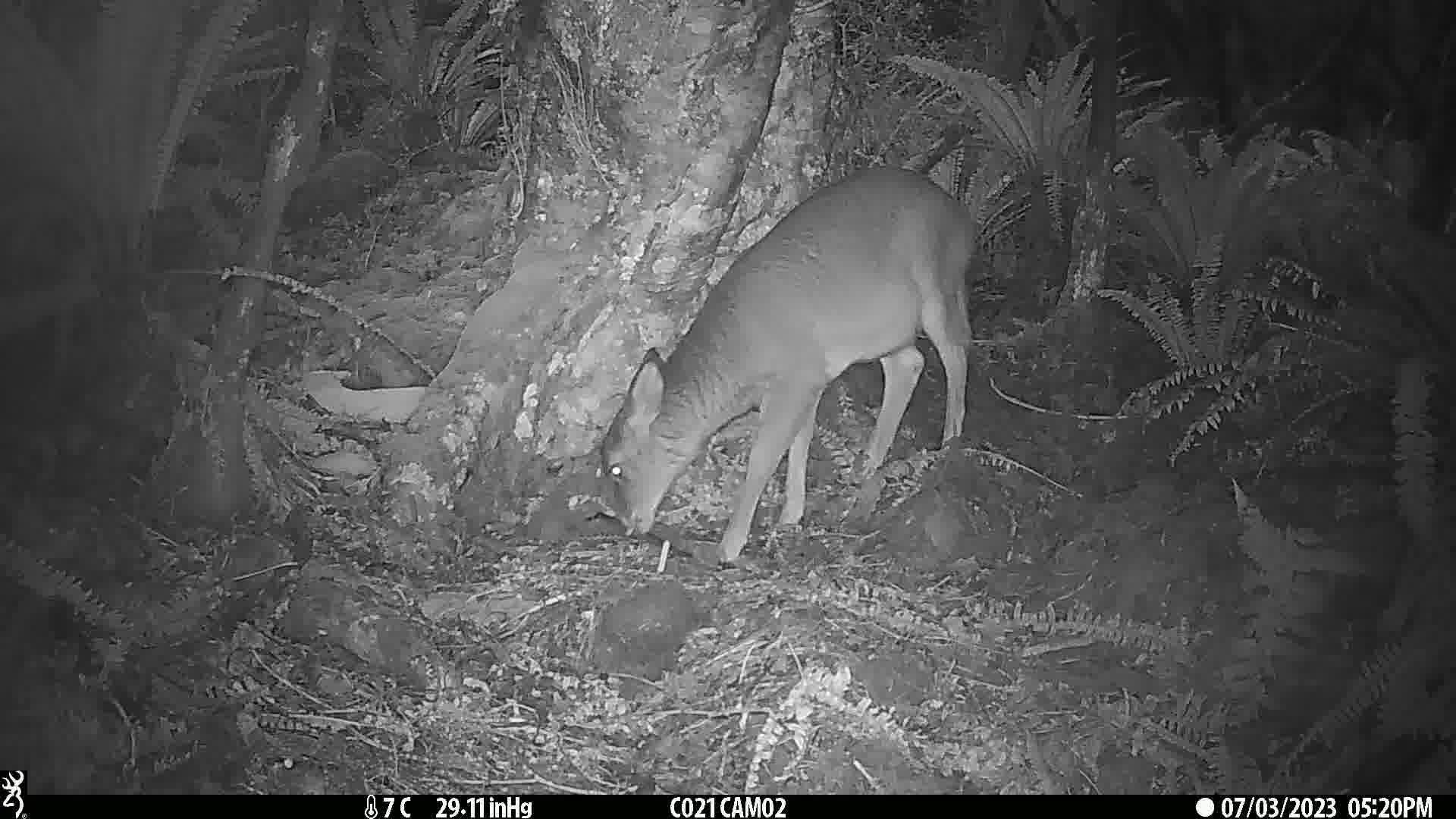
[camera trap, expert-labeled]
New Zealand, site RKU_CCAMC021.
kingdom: Animalia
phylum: Chordata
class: Mammalia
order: Artiodactyla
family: Cervidae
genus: Odocoileus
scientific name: Odocoileus virginianus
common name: white-tailed deer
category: white tailed deer